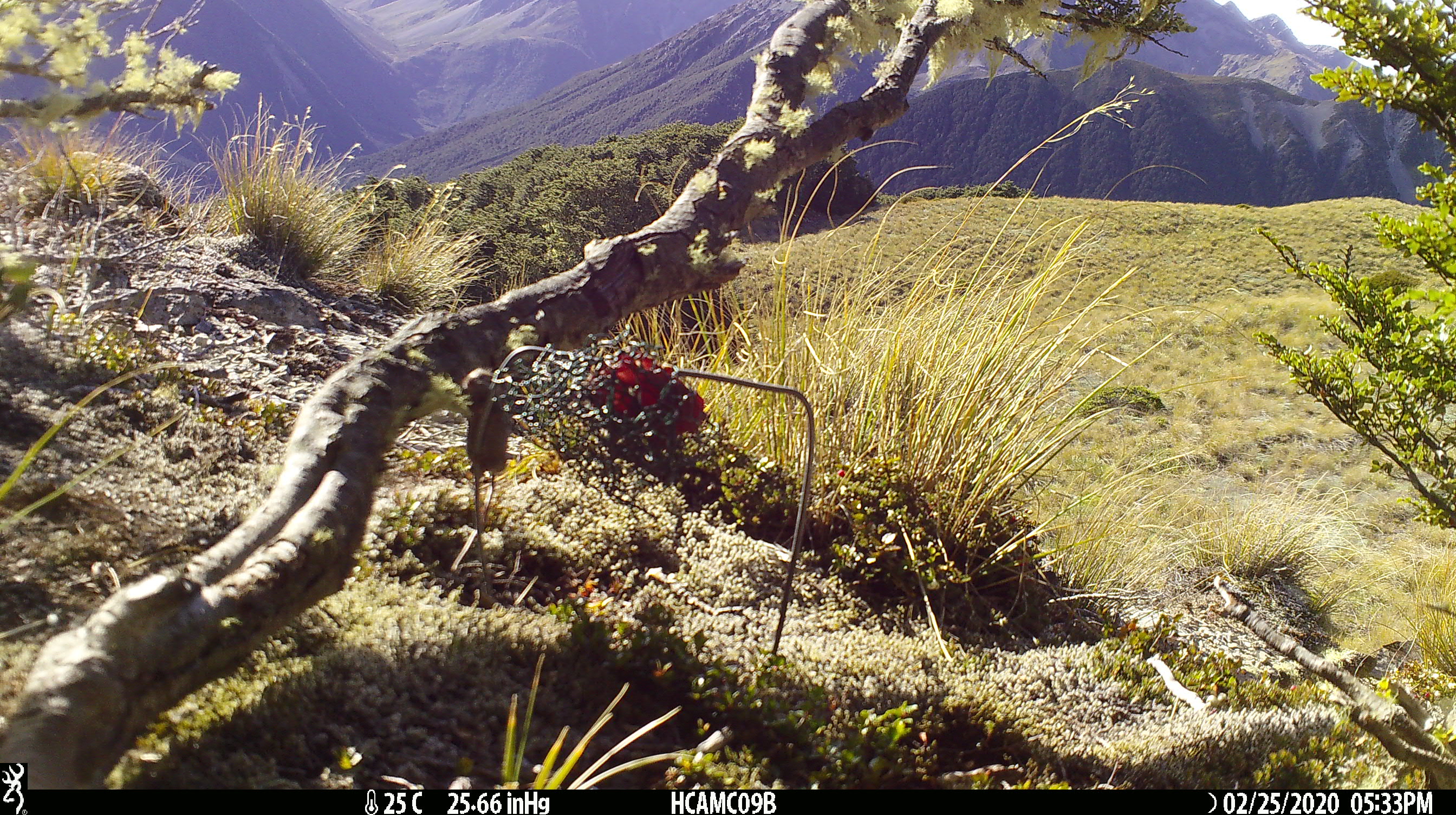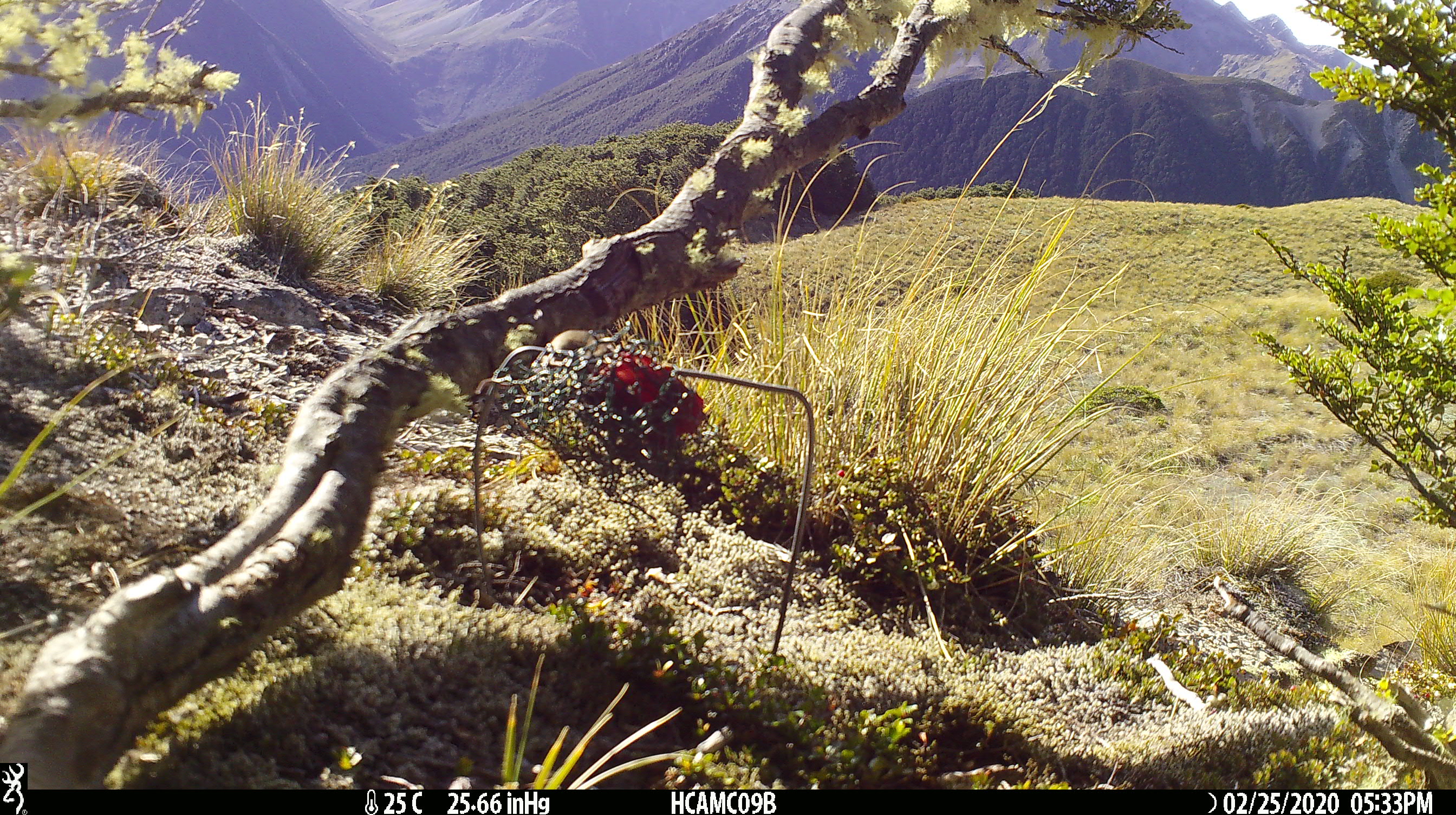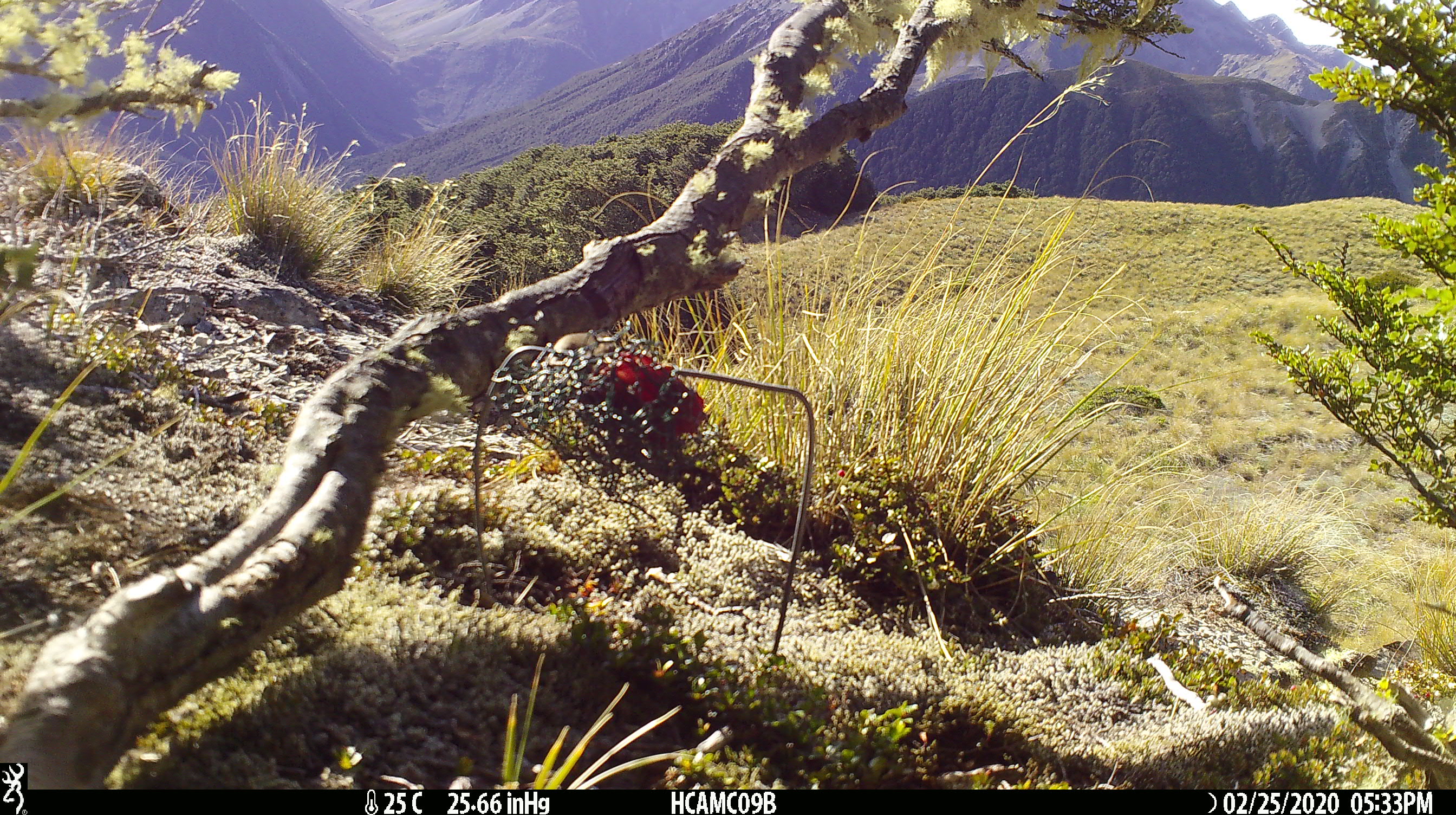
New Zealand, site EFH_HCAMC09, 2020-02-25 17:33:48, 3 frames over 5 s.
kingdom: Animalia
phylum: Chordata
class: Mammalia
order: Rodentia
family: Muridae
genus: Mus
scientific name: Mus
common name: mouse